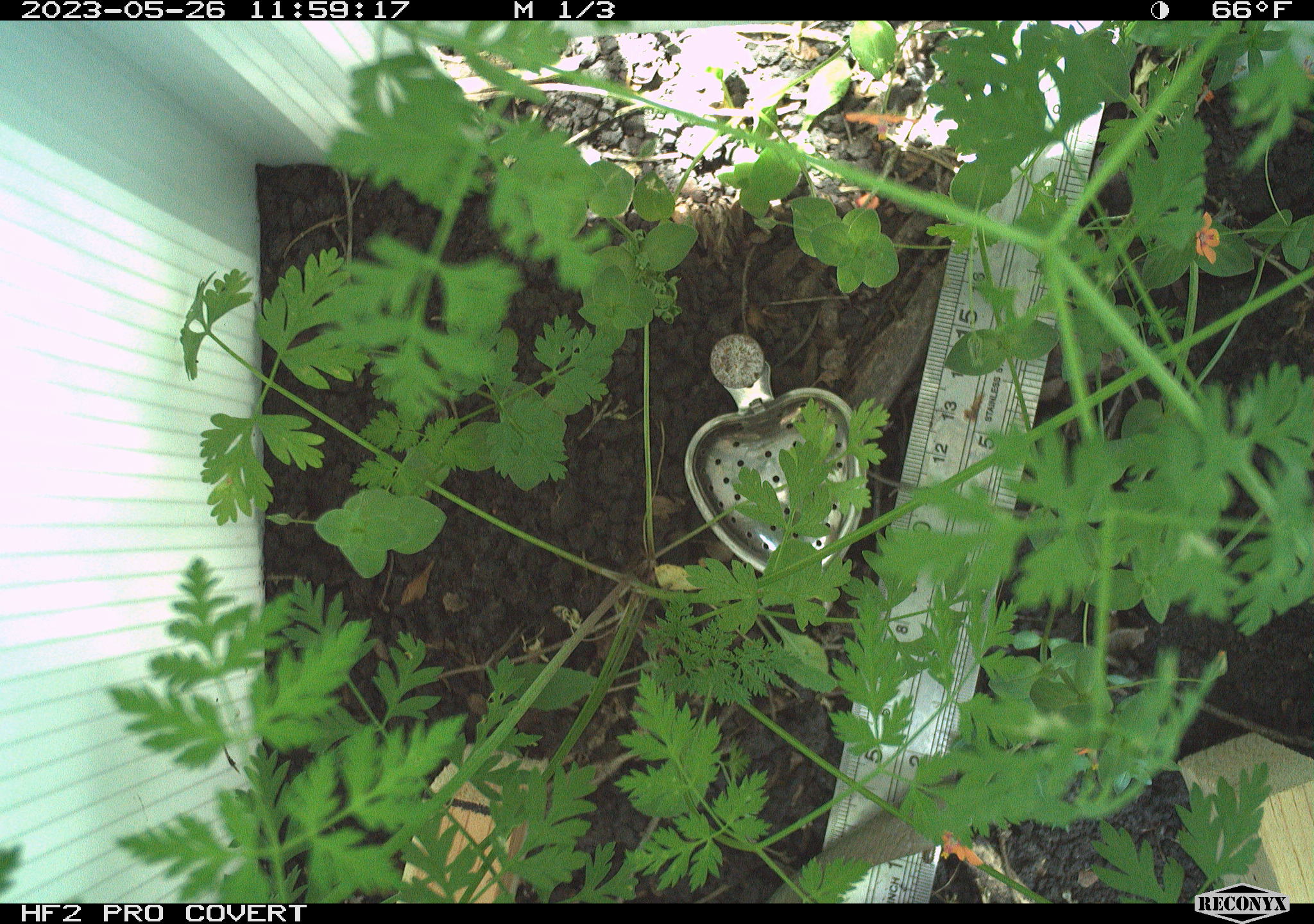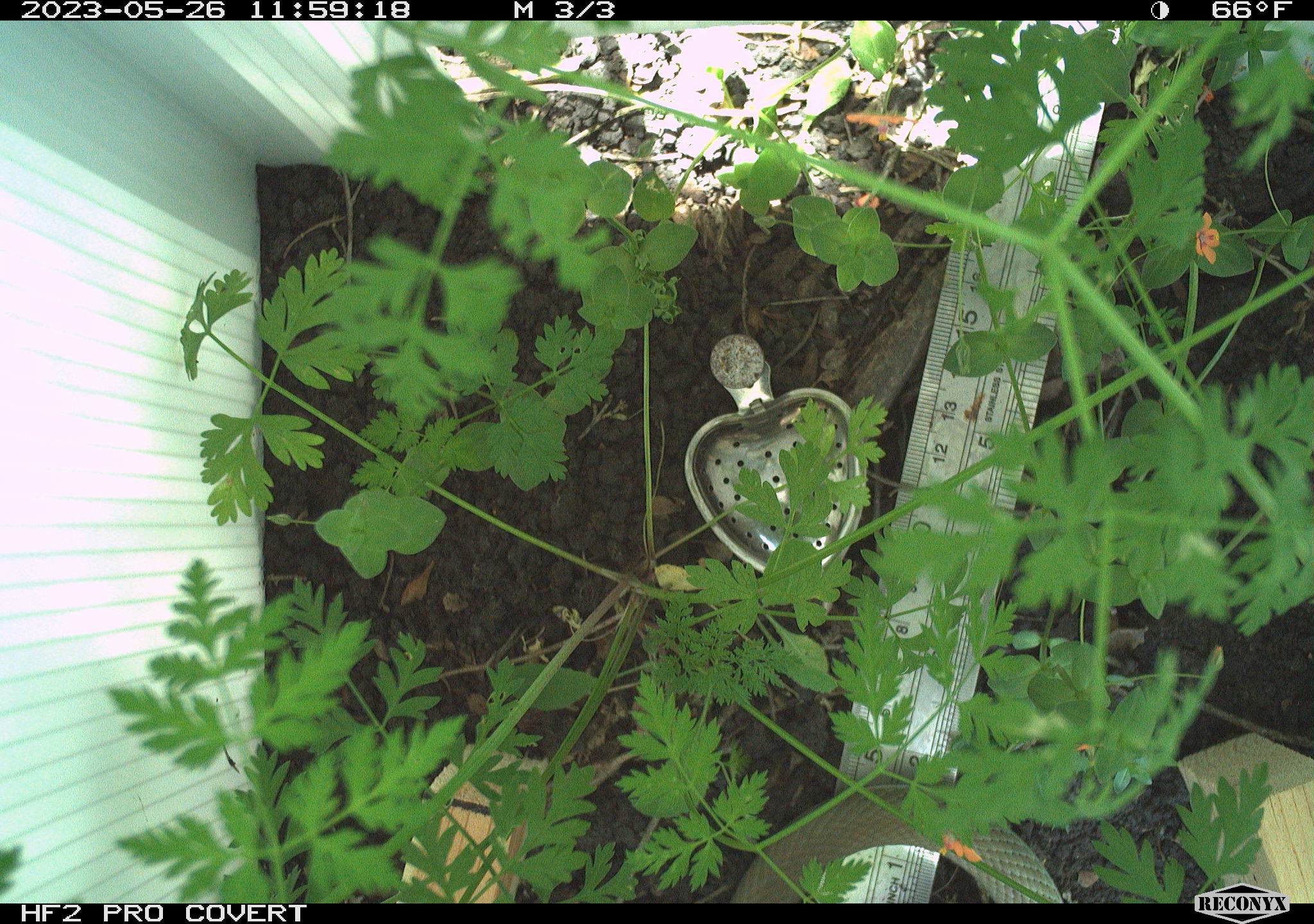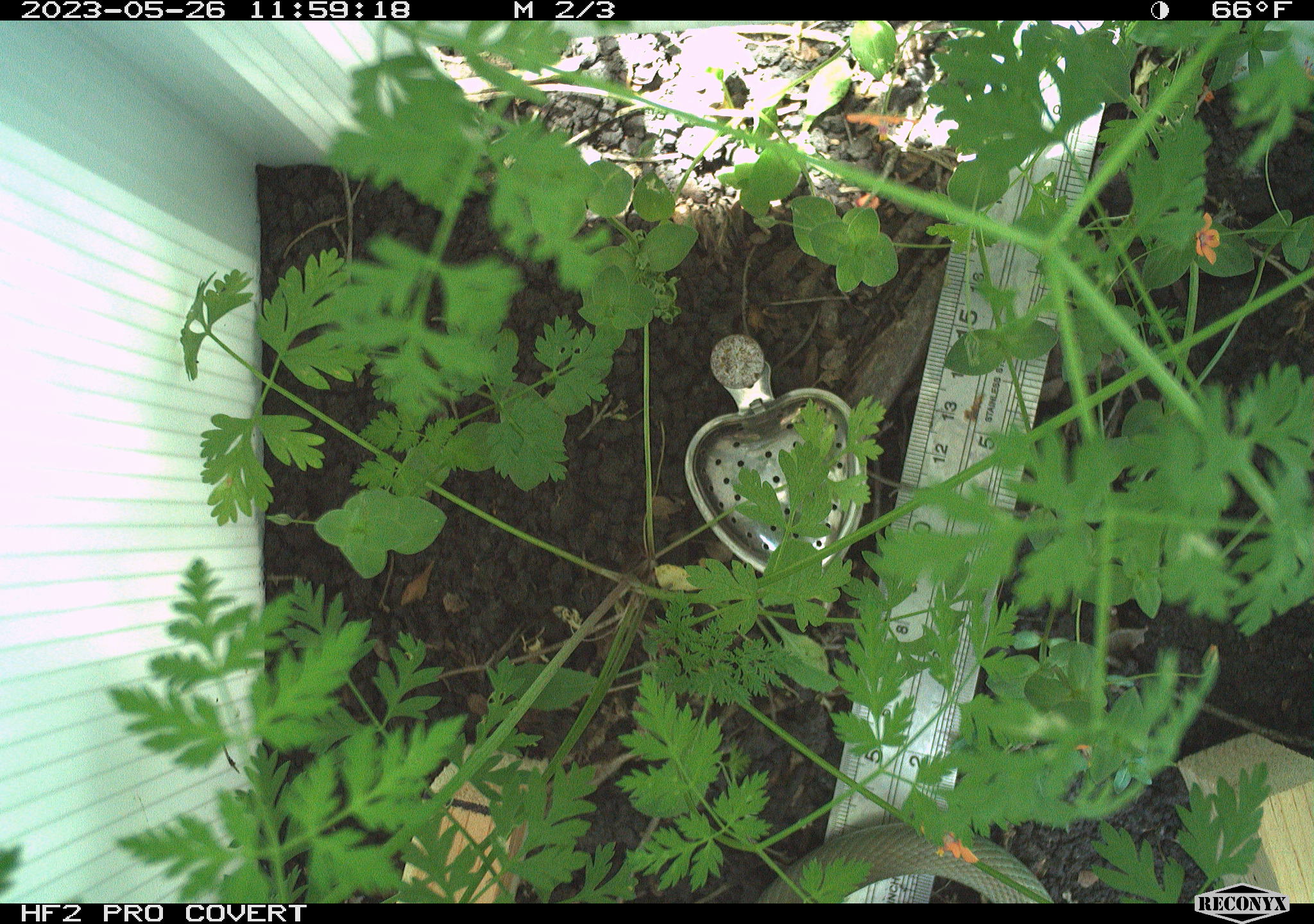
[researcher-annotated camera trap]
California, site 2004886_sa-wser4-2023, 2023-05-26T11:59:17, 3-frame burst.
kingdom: Animalia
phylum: Chordata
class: Reptilia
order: Squamata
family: Colubridae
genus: Coluber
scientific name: Coluber constrictor mormon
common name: western yellow-bellied racer